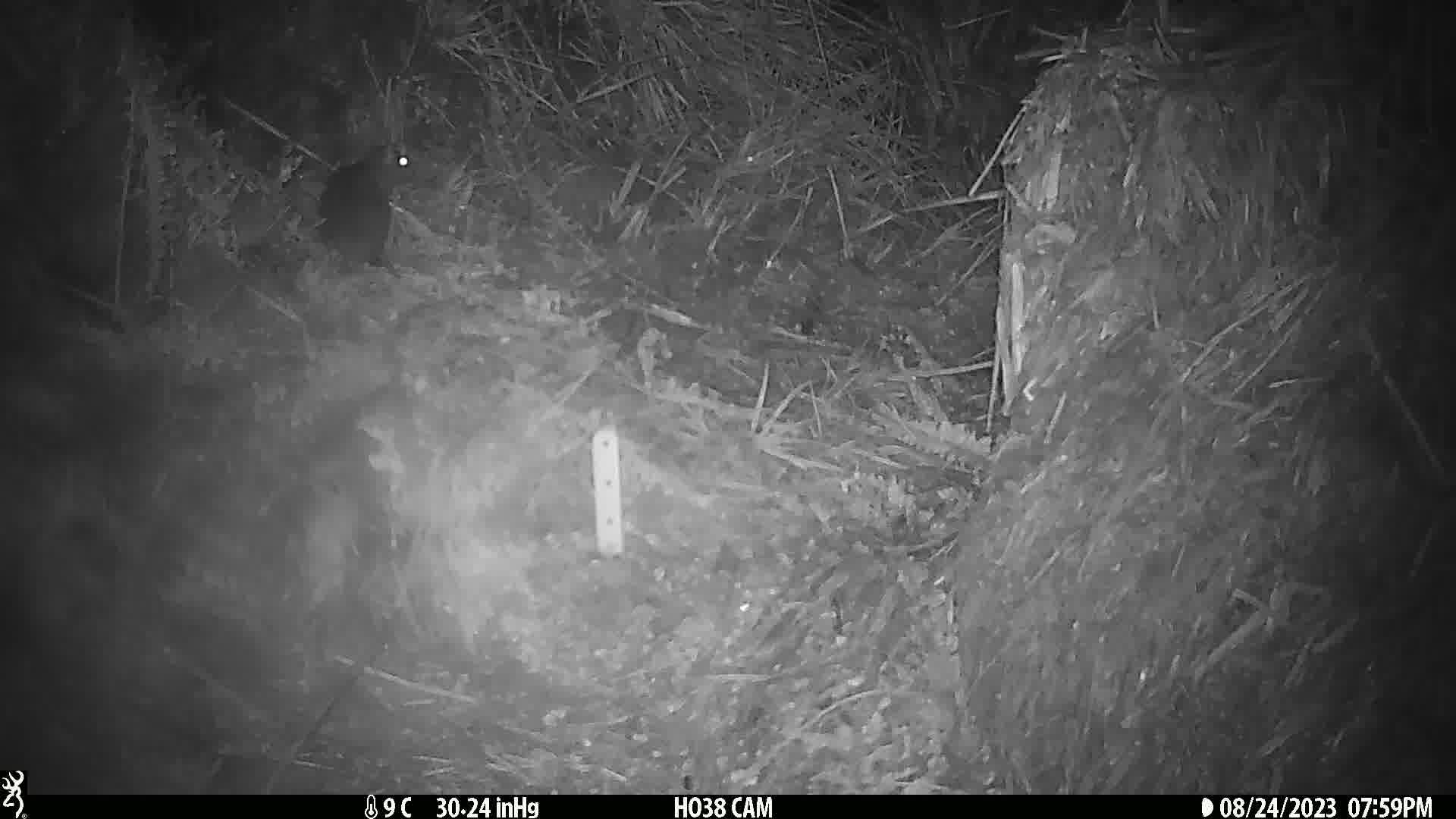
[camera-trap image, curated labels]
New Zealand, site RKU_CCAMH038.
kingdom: Animalia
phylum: Chordata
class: Mammalia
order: Rodentia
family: Muridae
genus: Rattus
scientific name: Rattus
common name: rat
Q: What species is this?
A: Rat (Rattus).